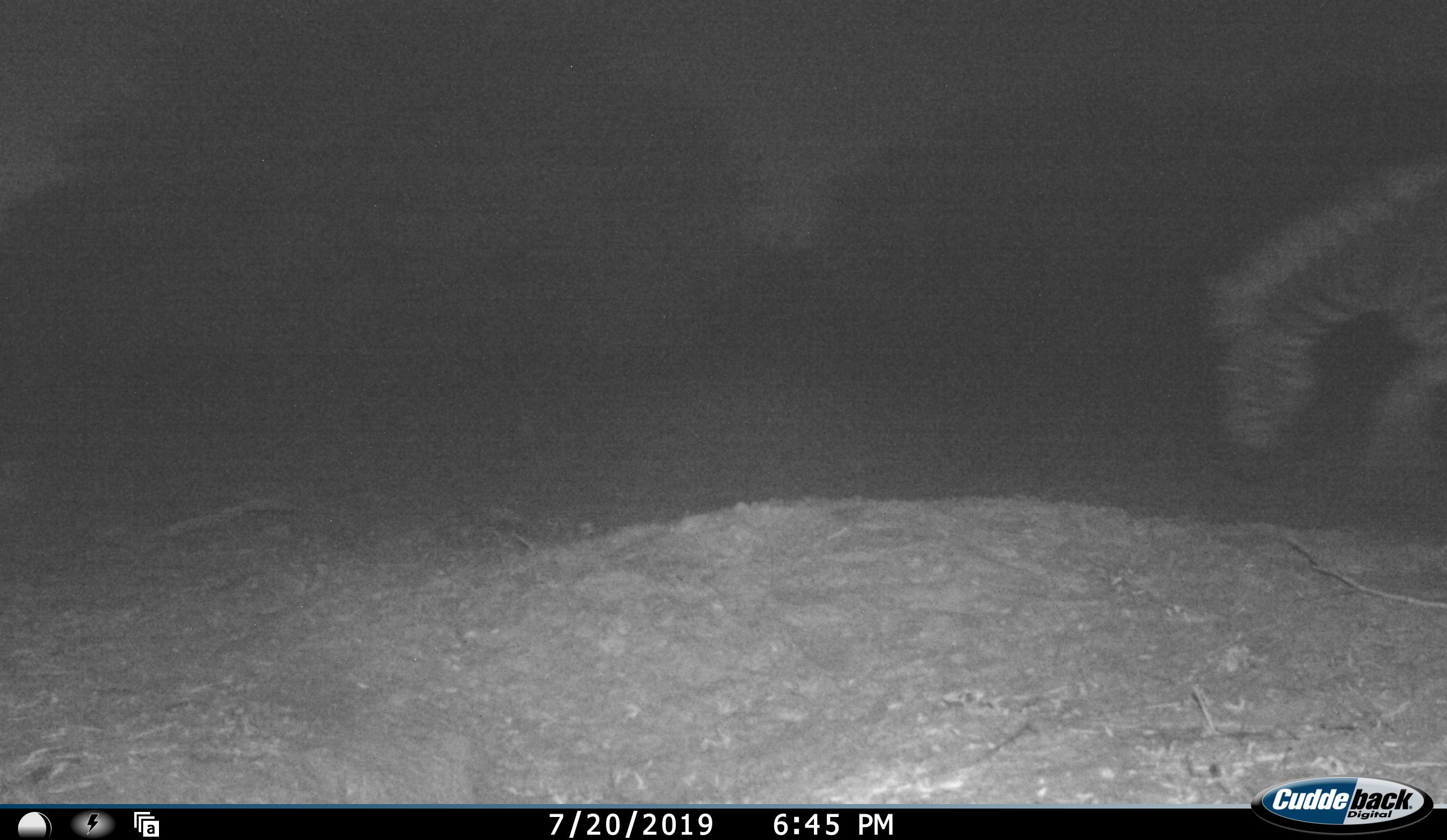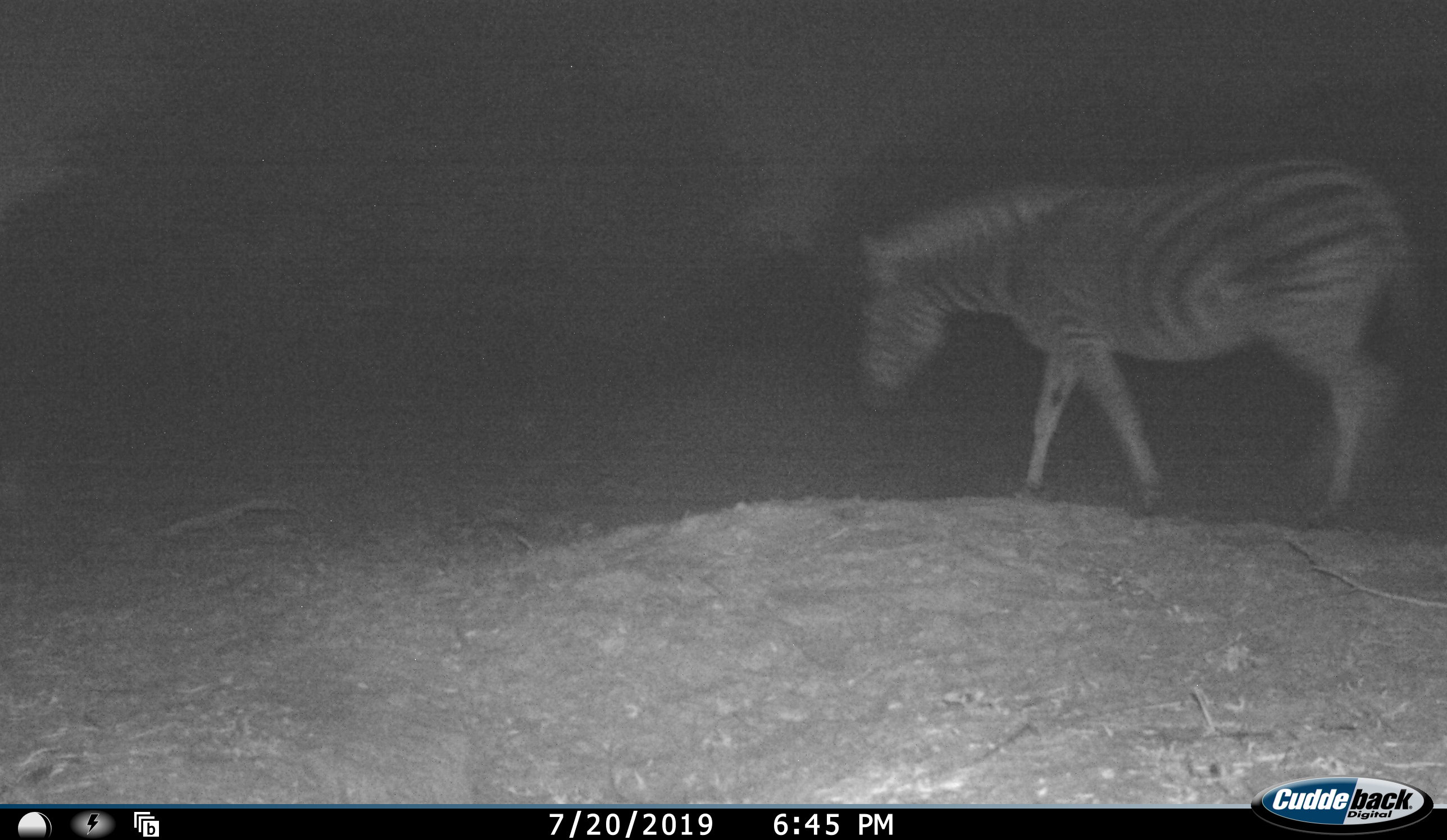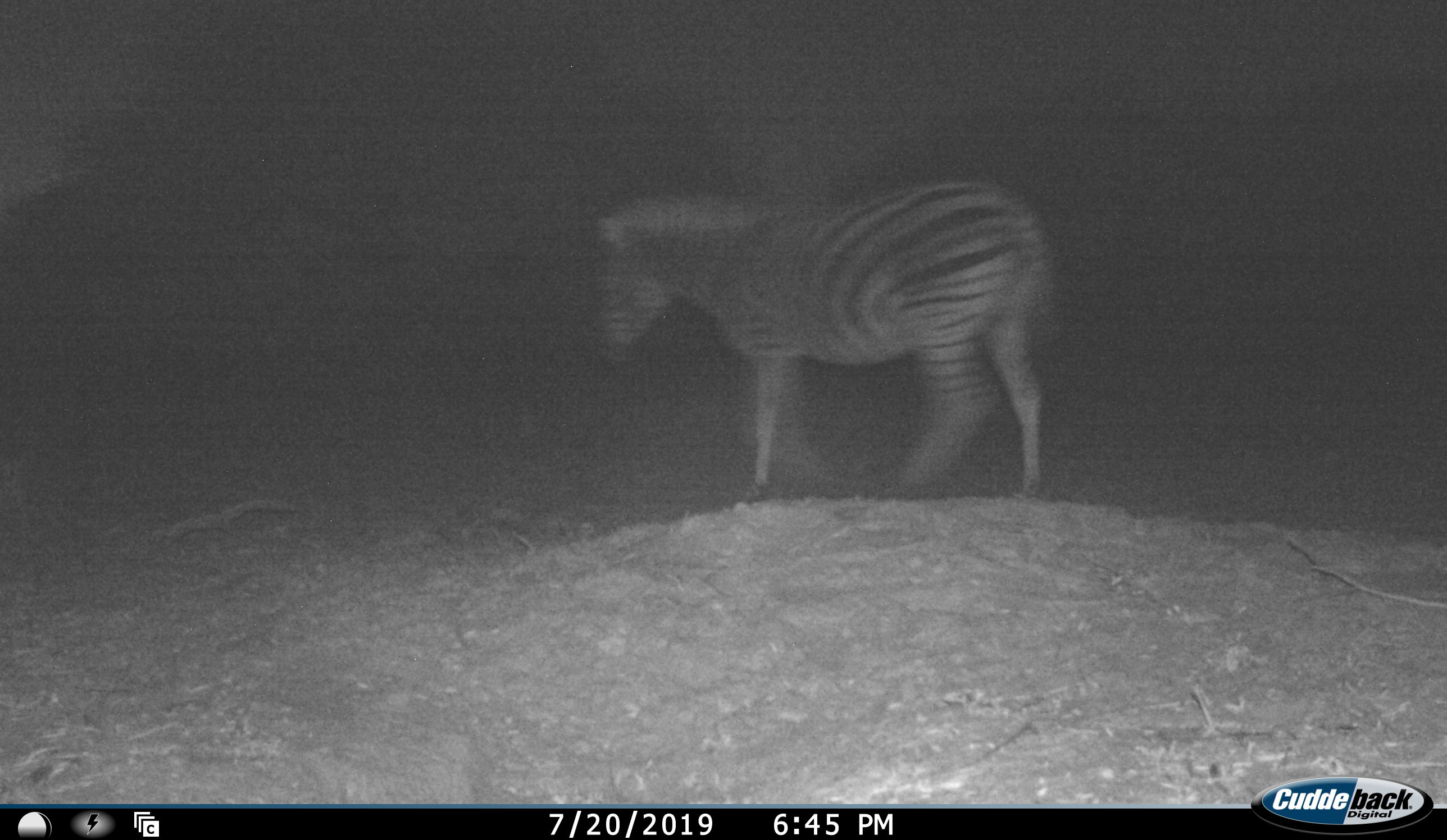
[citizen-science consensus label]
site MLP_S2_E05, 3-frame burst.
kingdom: Animalia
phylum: Chordata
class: Mammalia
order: Perissodactyla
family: Equidae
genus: Equus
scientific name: Equus quagga burchellii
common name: burchell's zebra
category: zebraburchells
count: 1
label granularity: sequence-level